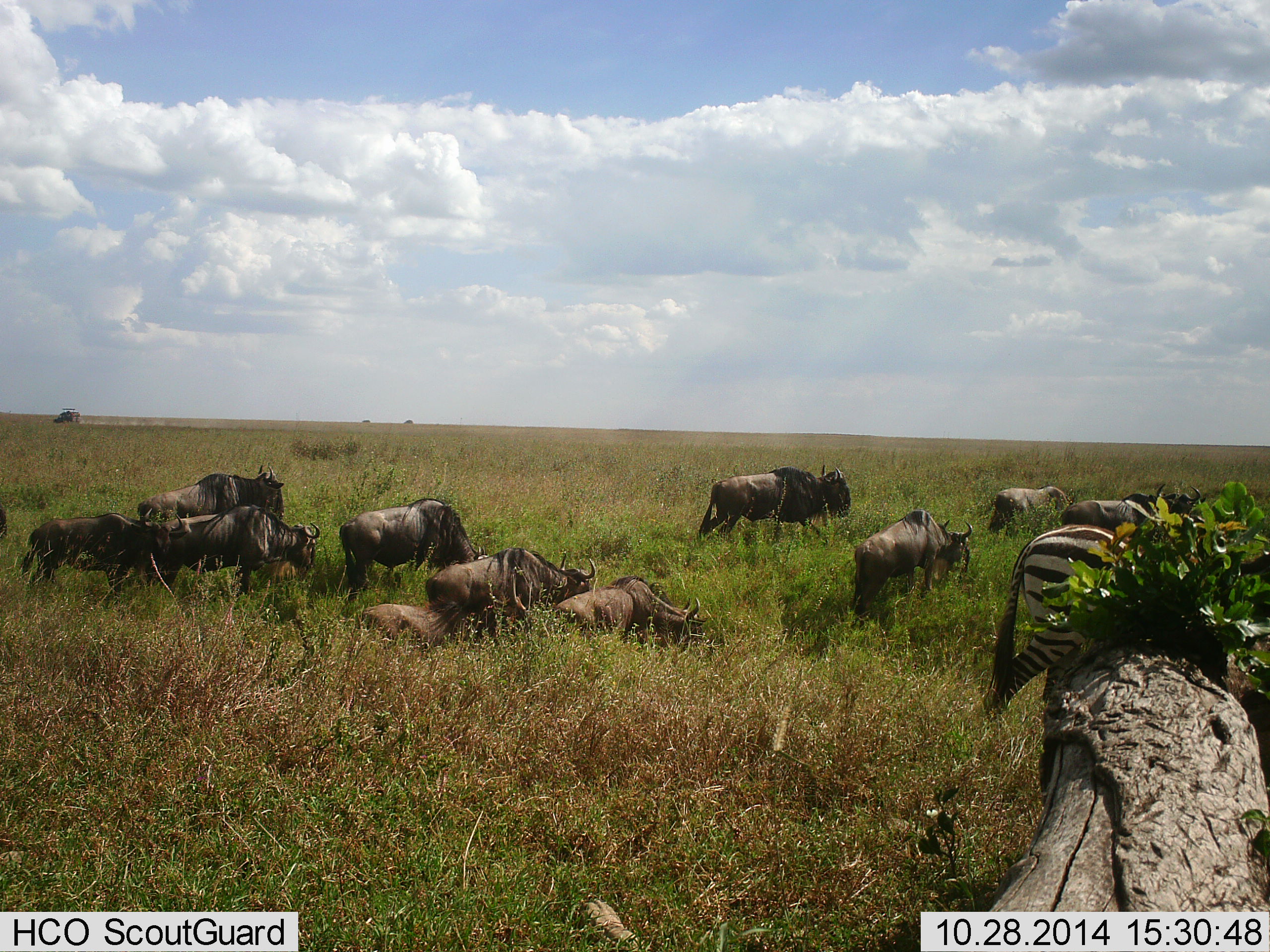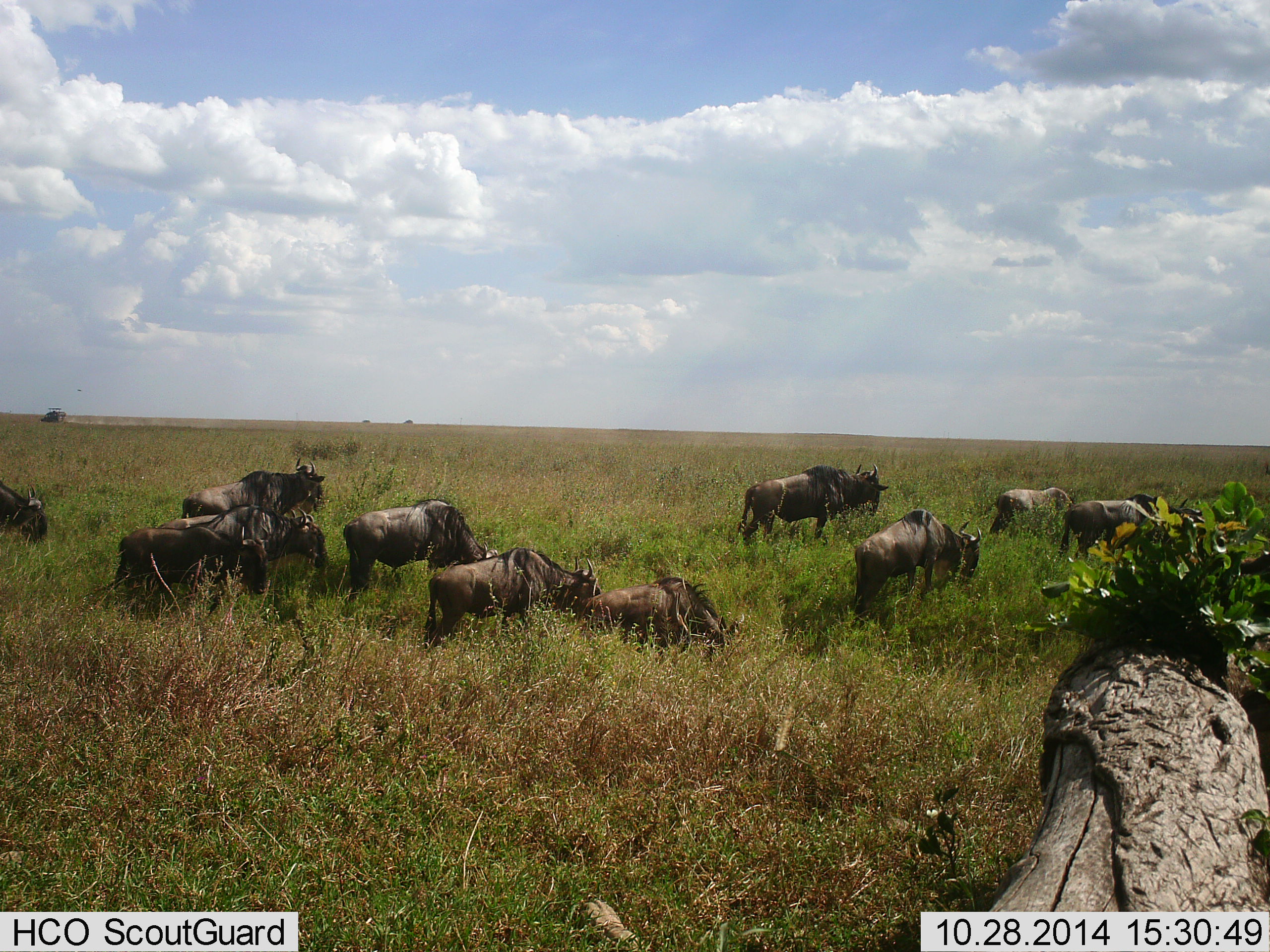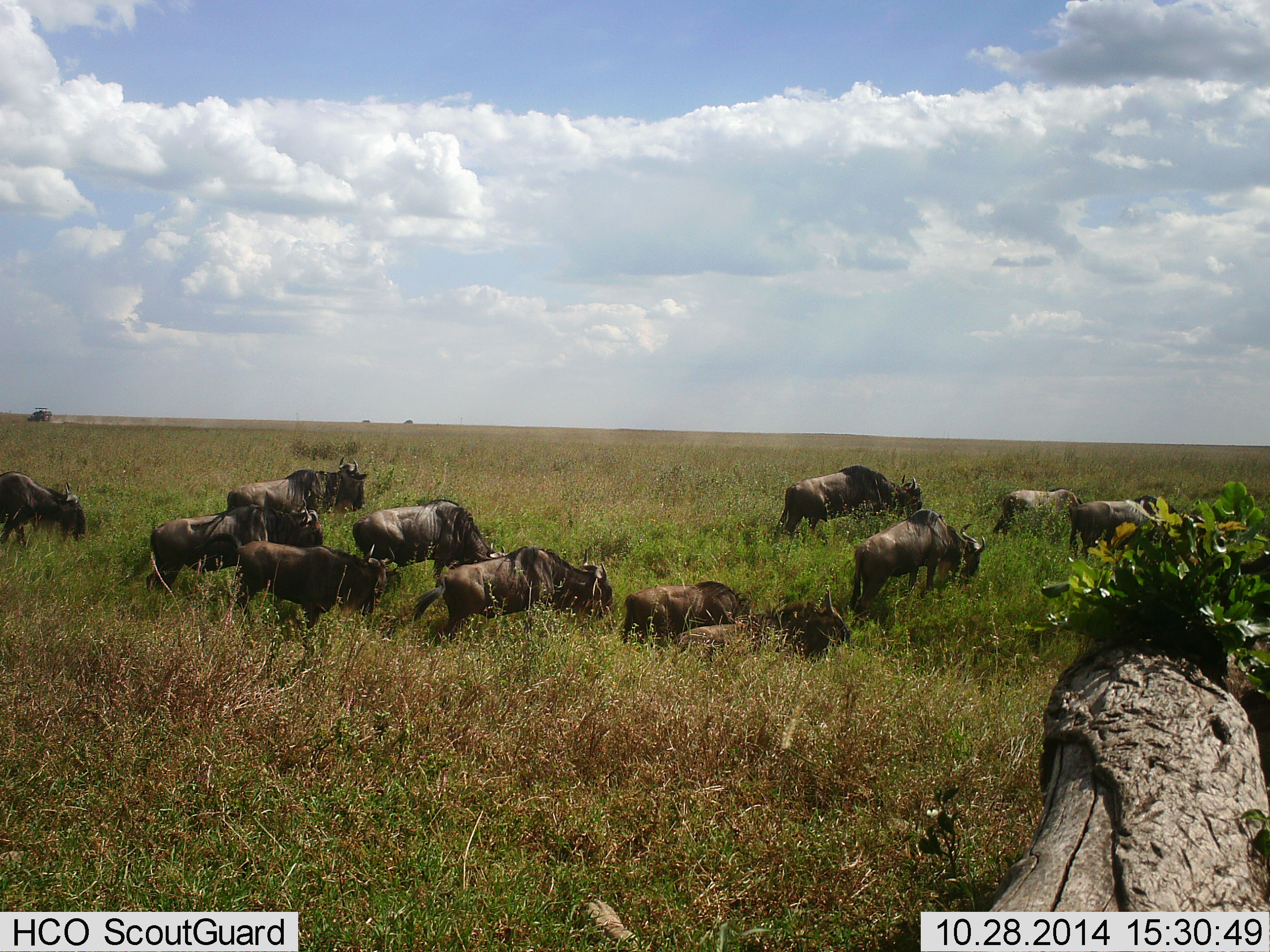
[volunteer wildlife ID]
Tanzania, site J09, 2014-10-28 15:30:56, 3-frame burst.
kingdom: Animalia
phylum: Chordata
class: Mammalia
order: Artiodactyla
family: Bovidae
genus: Connochaetes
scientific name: Connochaetes taurinus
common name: blue wildebeest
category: wildebeest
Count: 11-50.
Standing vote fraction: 16%.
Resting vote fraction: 0%.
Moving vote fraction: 84%.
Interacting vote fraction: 0%.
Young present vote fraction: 5%.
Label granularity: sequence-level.